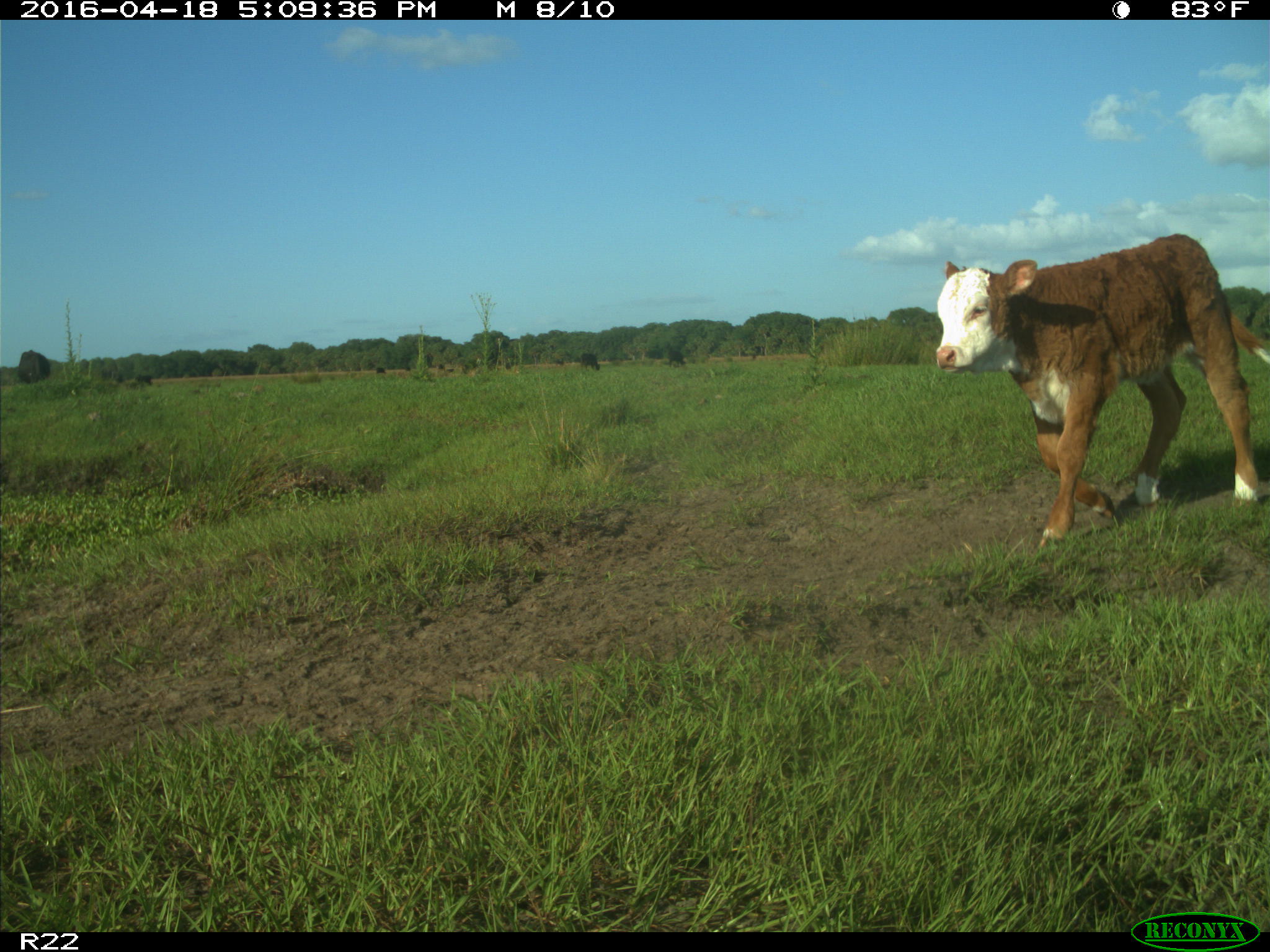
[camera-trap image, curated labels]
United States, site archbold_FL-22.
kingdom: Animalia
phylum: Chordata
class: Mammalia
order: Artiodactyla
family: Bovidae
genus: Bos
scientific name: Bos taurus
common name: domestic cow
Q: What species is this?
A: Bos taurus (domestic cow).